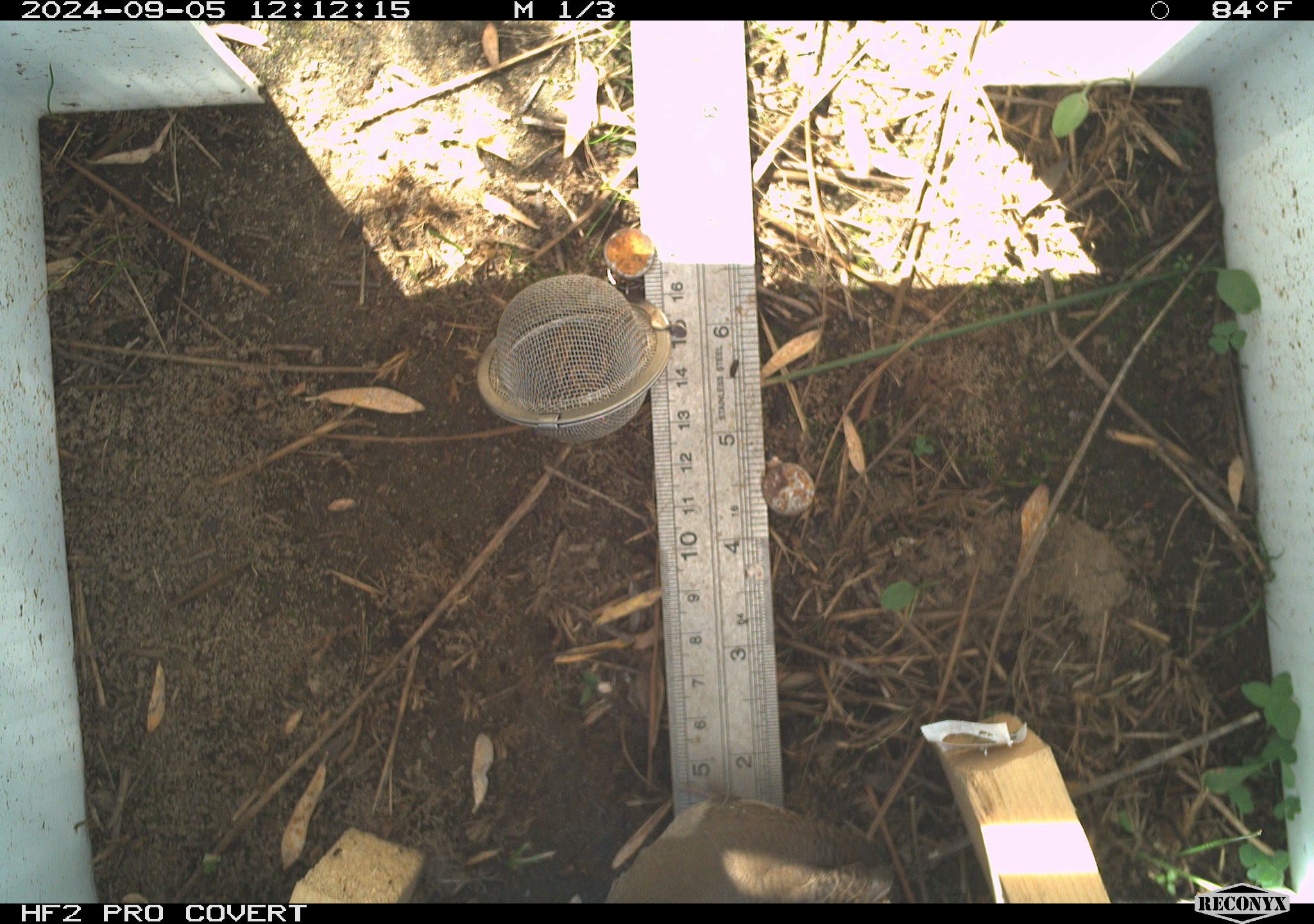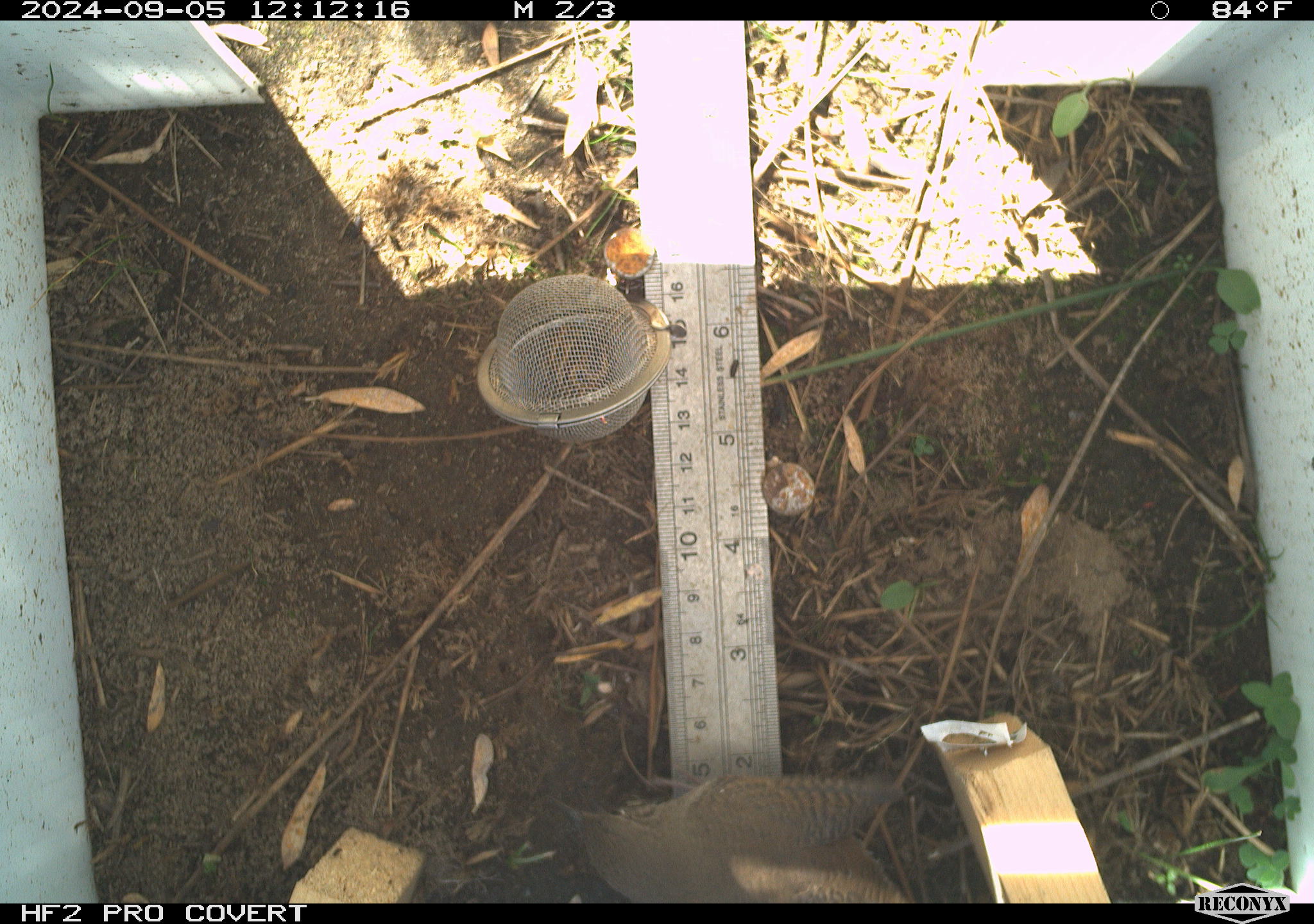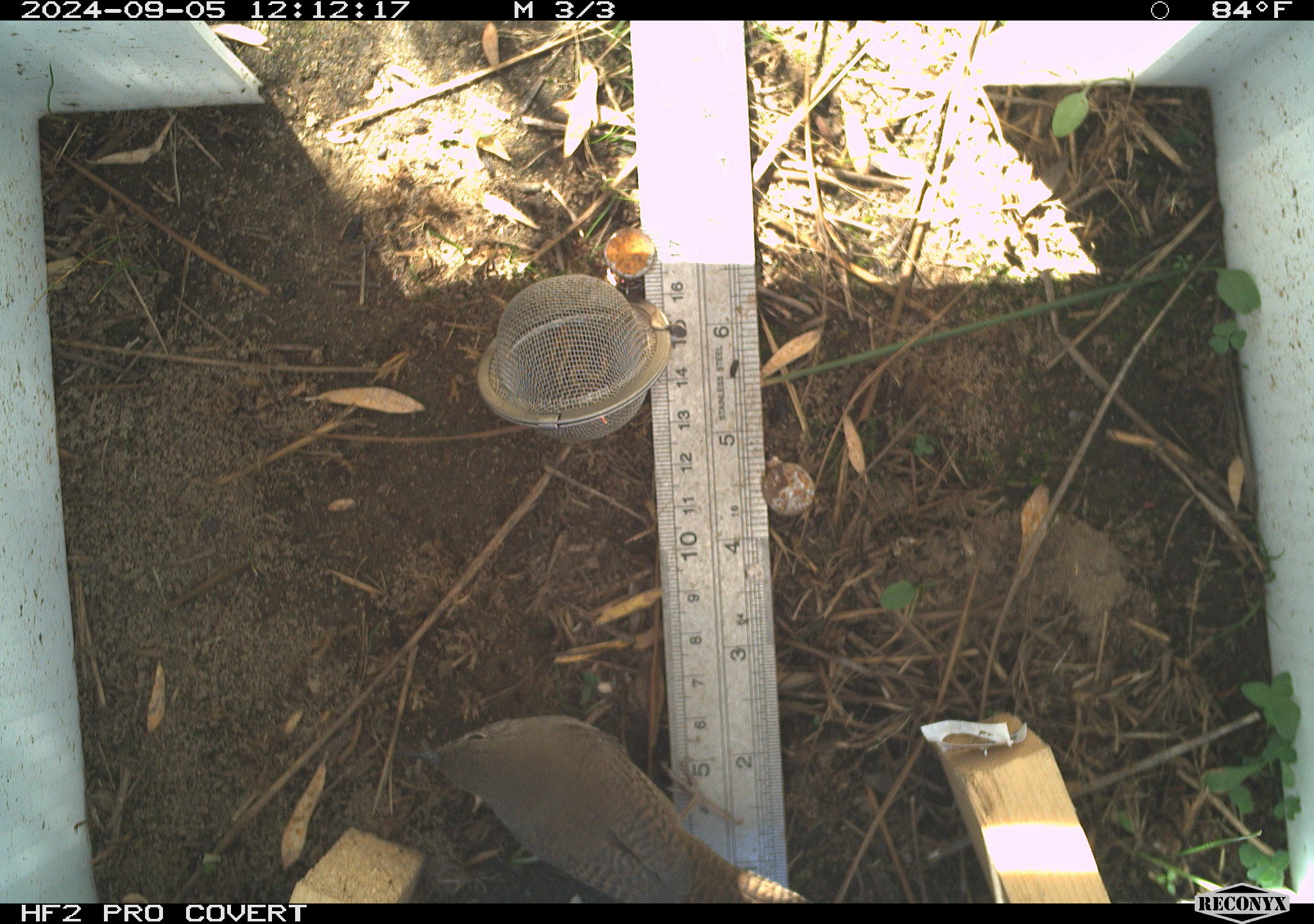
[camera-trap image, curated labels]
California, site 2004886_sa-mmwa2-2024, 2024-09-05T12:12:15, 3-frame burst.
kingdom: Animalia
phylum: Chordata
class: Aves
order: Passeriformes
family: Troglodytidae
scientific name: Troglodytidae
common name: wren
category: troglodytidae family